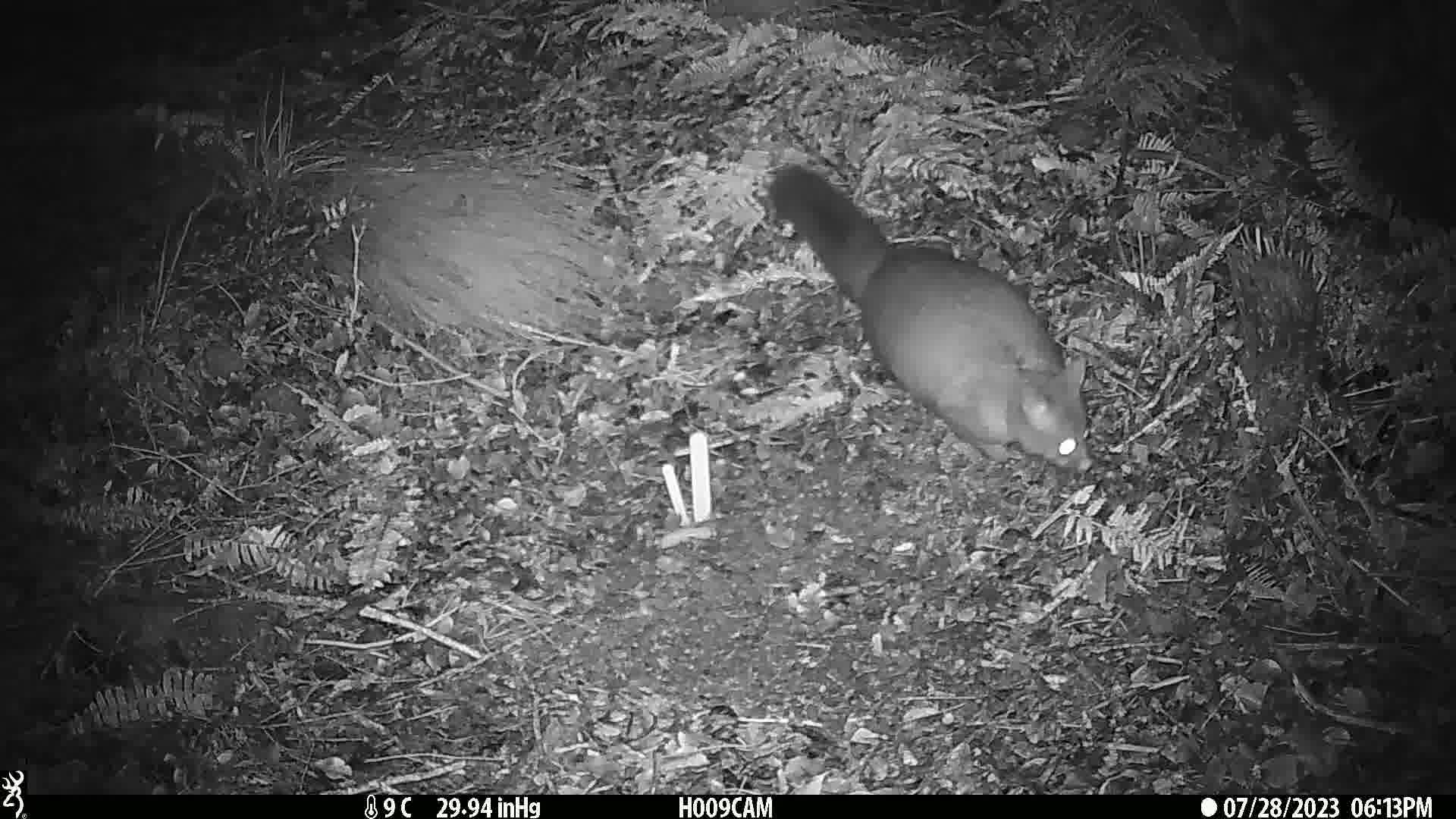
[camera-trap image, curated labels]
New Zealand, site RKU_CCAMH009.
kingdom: Animalia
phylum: Chordata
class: Mammalia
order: Diprotodontia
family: Phalangeridae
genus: Trichosurus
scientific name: Trichosurus vulpecula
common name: common brushtail possum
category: possum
Possum (common brushtail possum) (Trichosurus vulpecula).